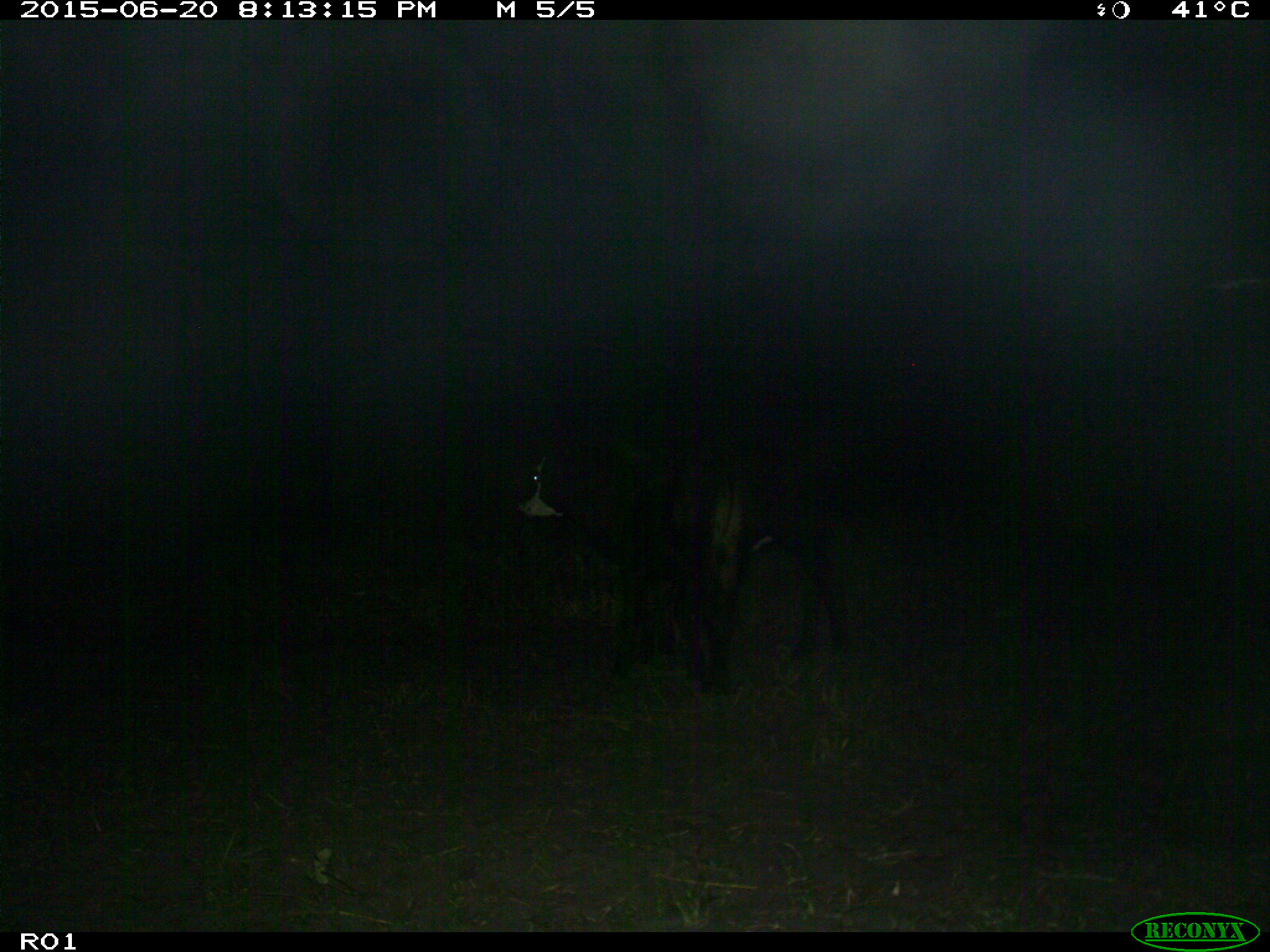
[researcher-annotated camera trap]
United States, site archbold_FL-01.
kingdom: Animalia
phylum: Chordata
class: Mammalia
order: Artiodactyla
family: Bovidae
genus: Bos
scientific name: Bos taurus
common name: domestic cow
Bos taurus (domestic cow).